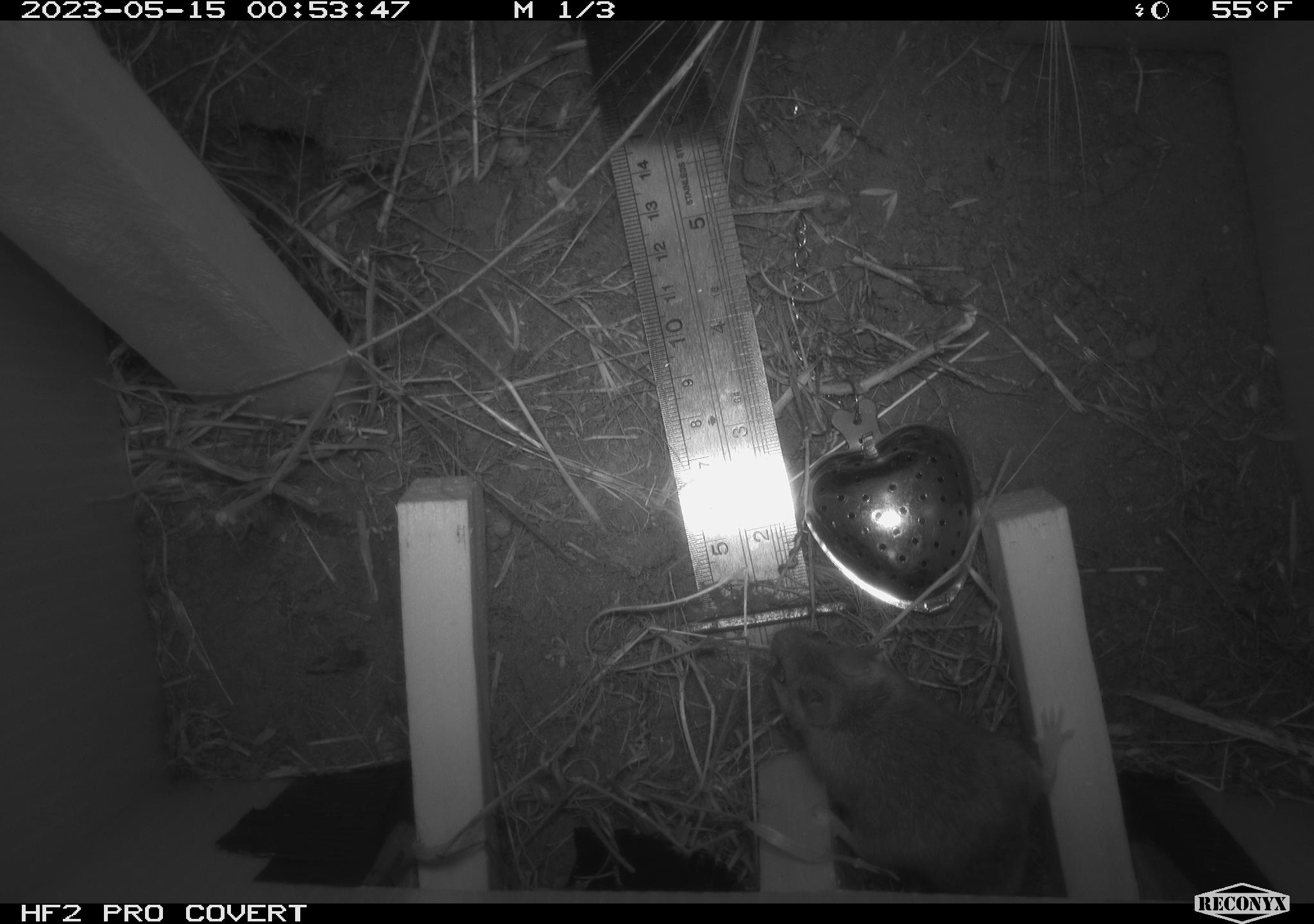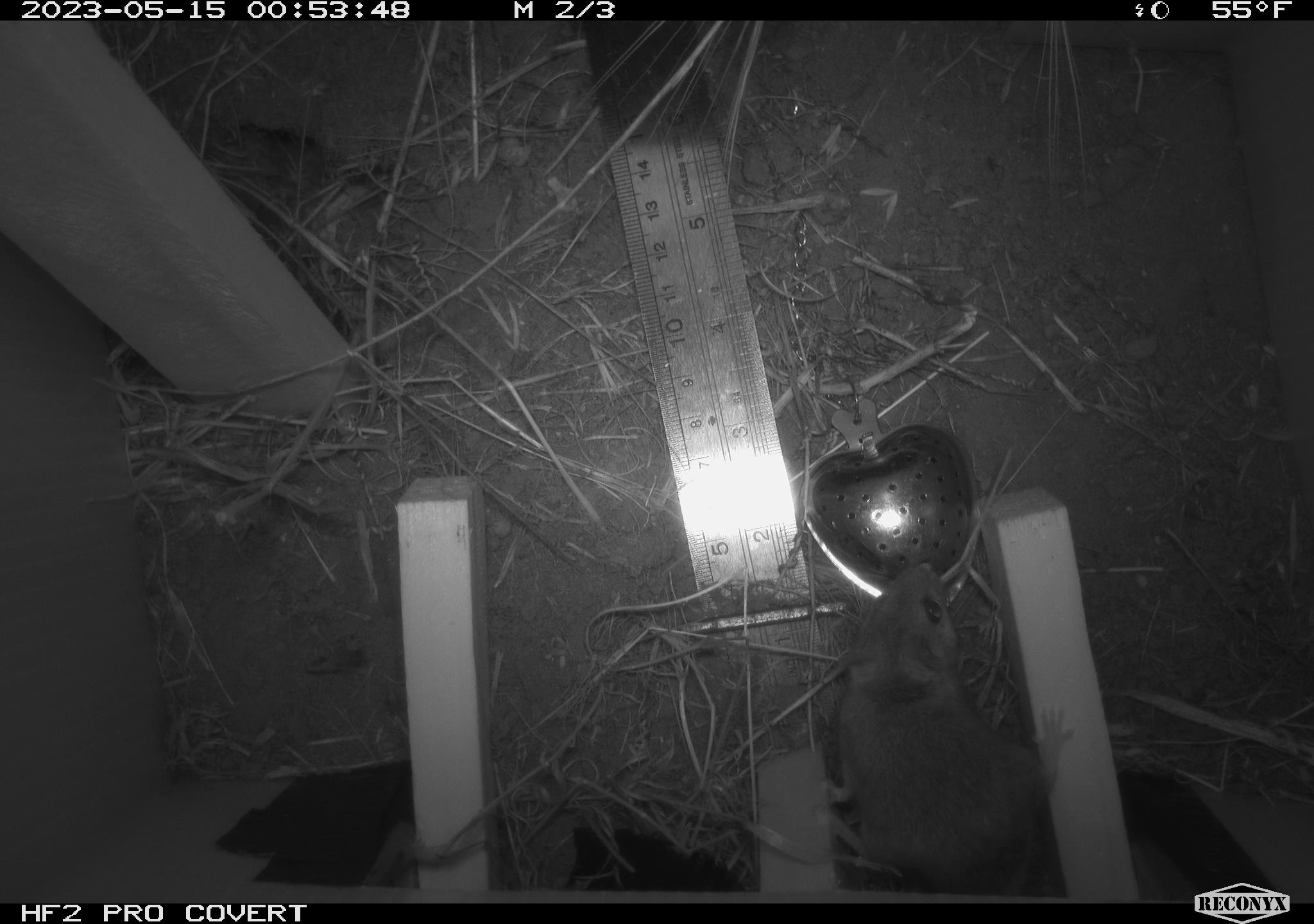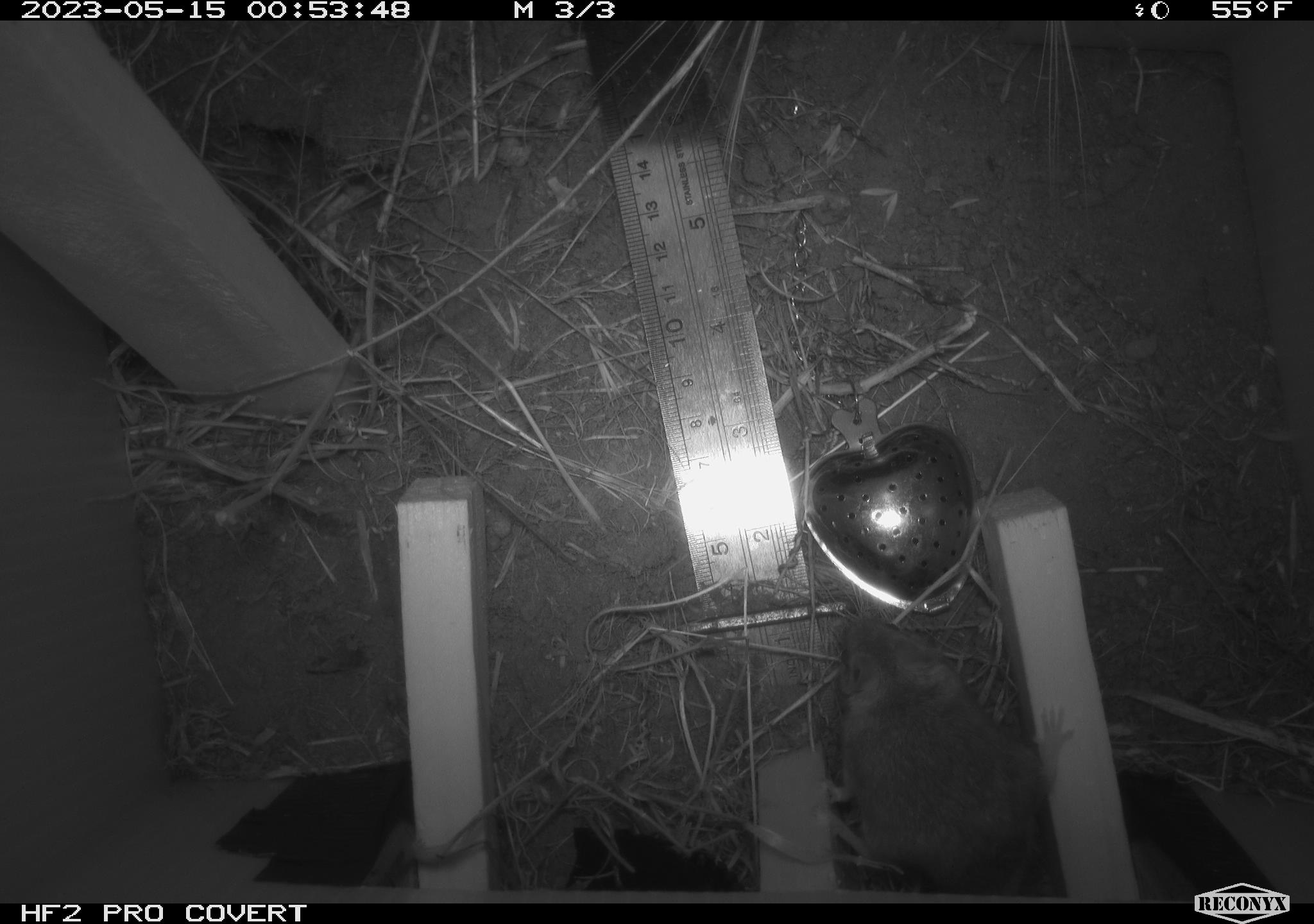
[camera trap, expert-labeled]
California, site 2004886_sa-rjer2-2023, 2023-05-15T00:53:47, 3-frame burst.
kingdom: Animalia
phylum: Chordata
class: Mammalia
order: Rodentia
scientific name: Rodentia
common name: mouse species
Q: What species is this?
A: Mouse species (Rodentia).